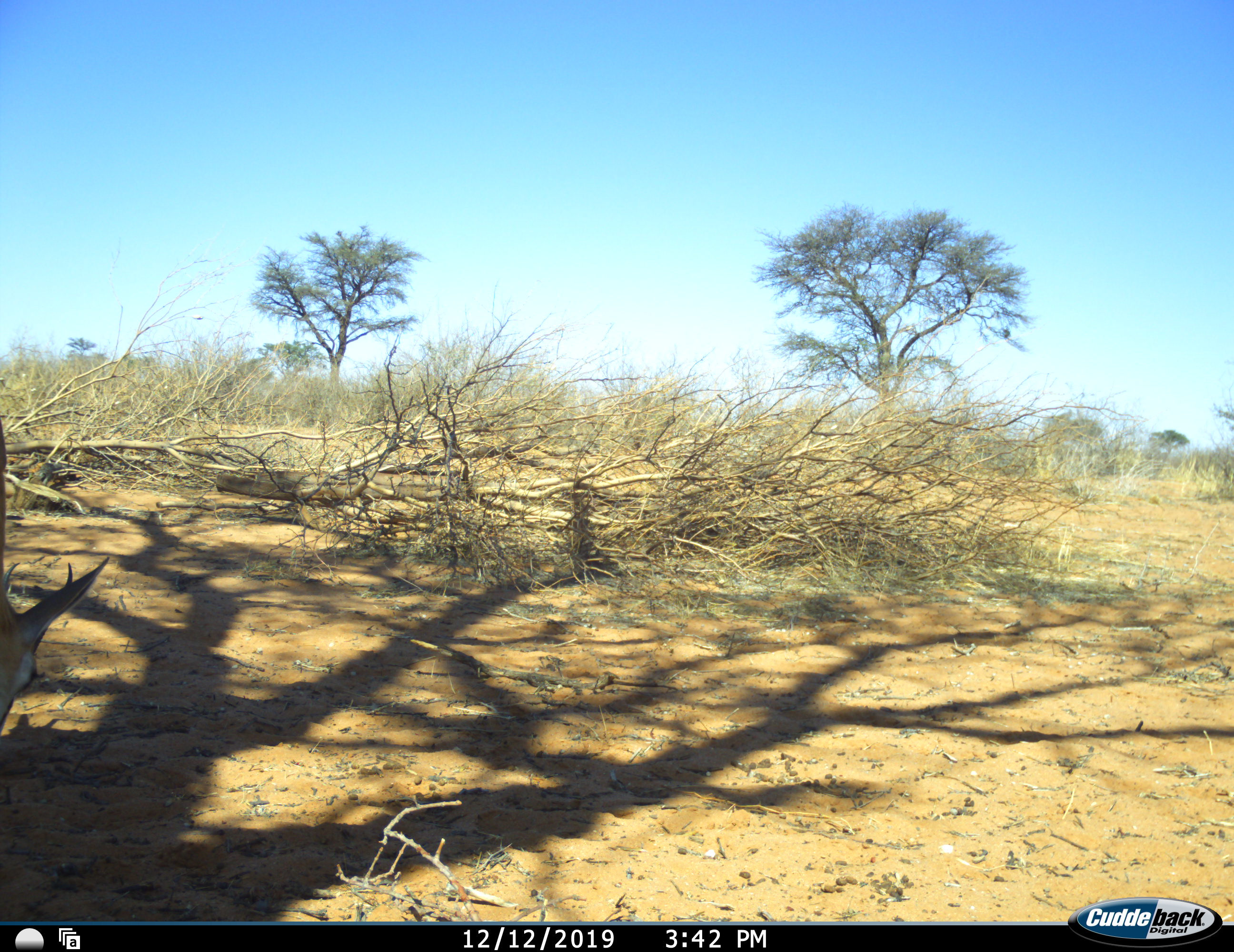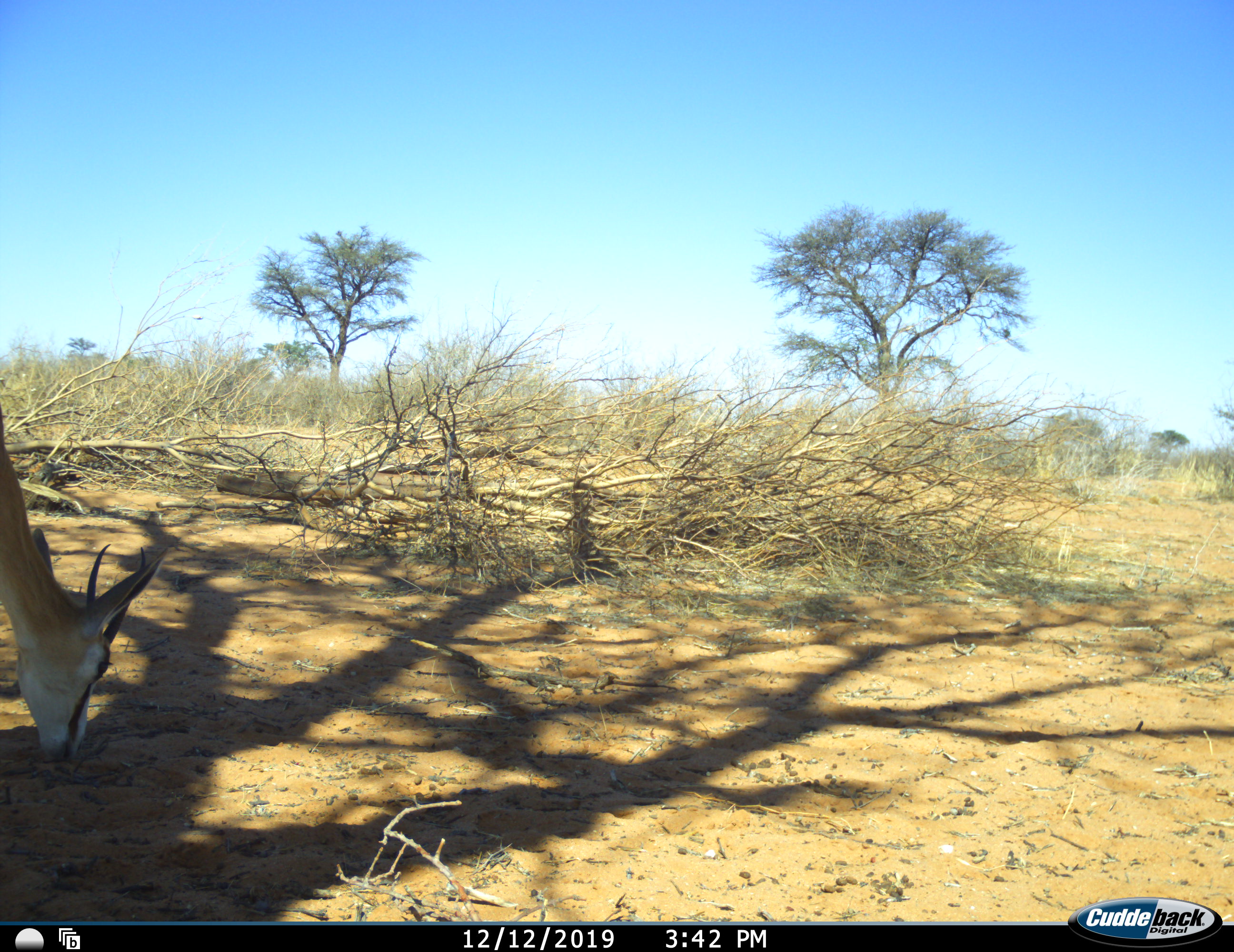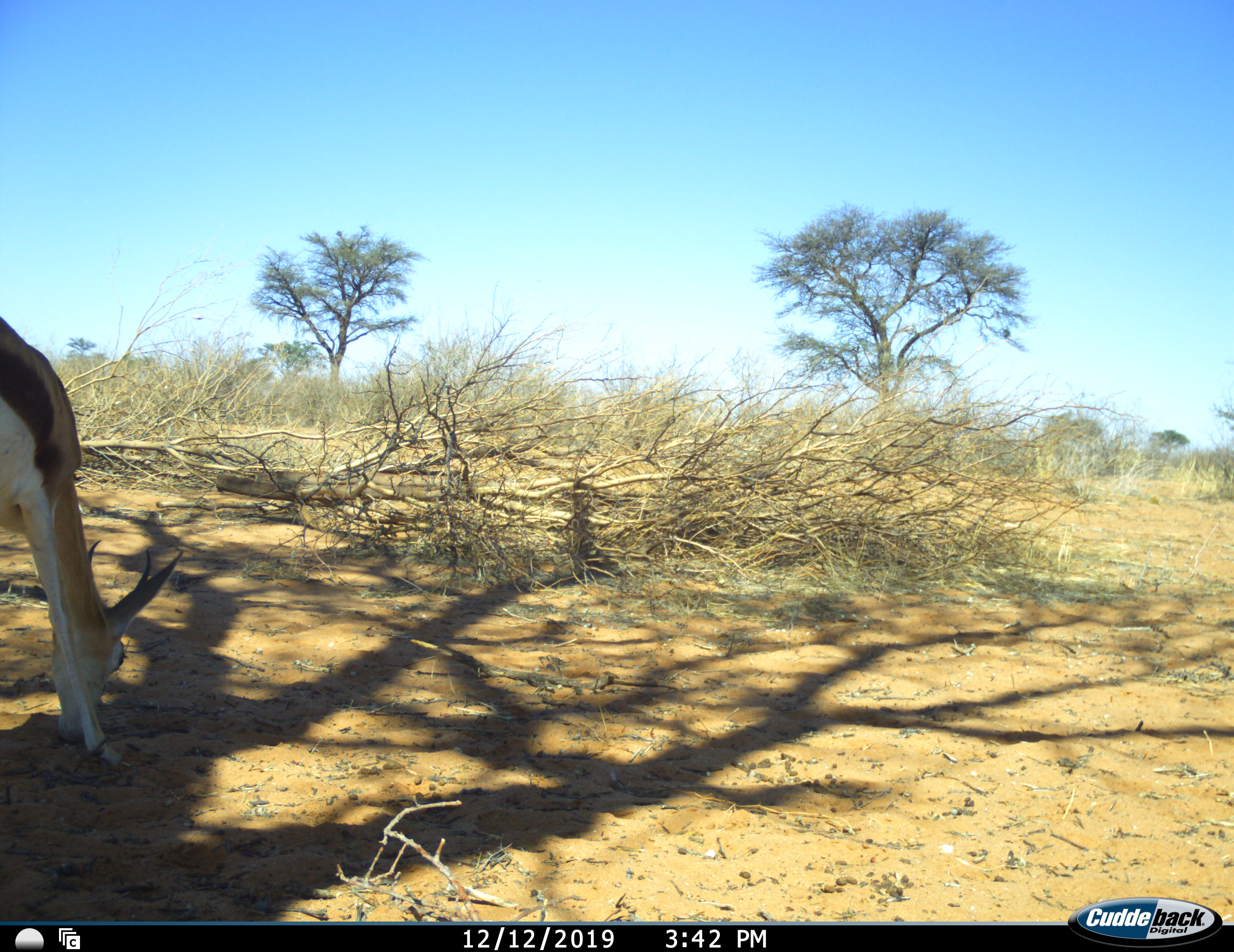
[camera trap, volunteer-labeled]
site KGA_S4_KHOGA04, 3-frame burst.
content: unidentified animal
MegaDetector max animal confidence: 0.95